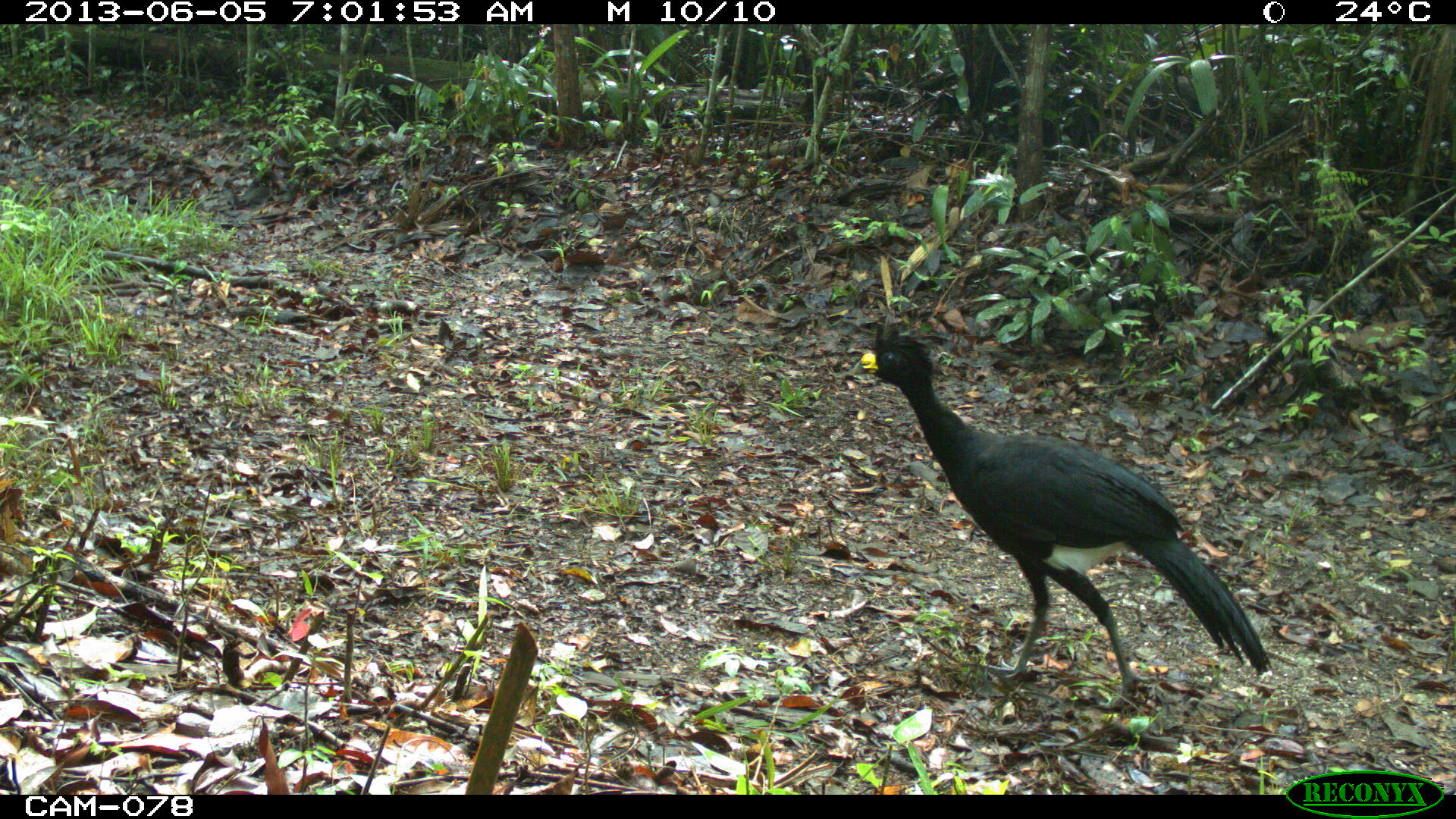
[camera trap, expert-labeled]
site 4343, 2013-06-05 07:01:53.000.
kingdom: Animalia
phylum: Chordata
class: Aves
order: Galliformes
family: Cracidae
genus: Crax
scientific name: Crax rubra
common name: great curassow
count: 2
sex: male